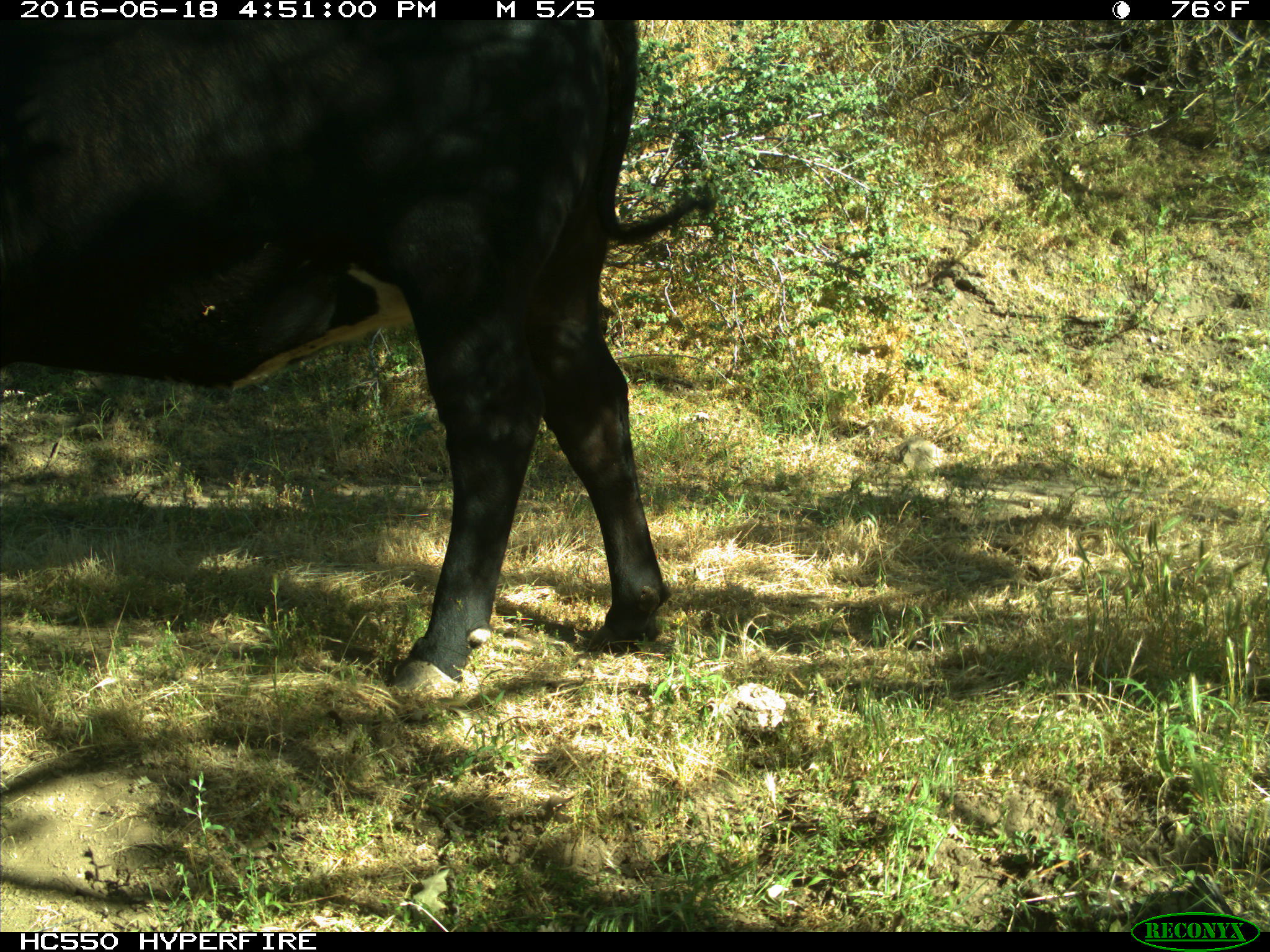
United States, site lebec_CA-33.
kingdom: Animalia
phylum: Chordata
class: Mammalia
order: Artiodactyla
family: Bovidae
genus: Bos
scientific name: Bos taurus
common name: domestic cow